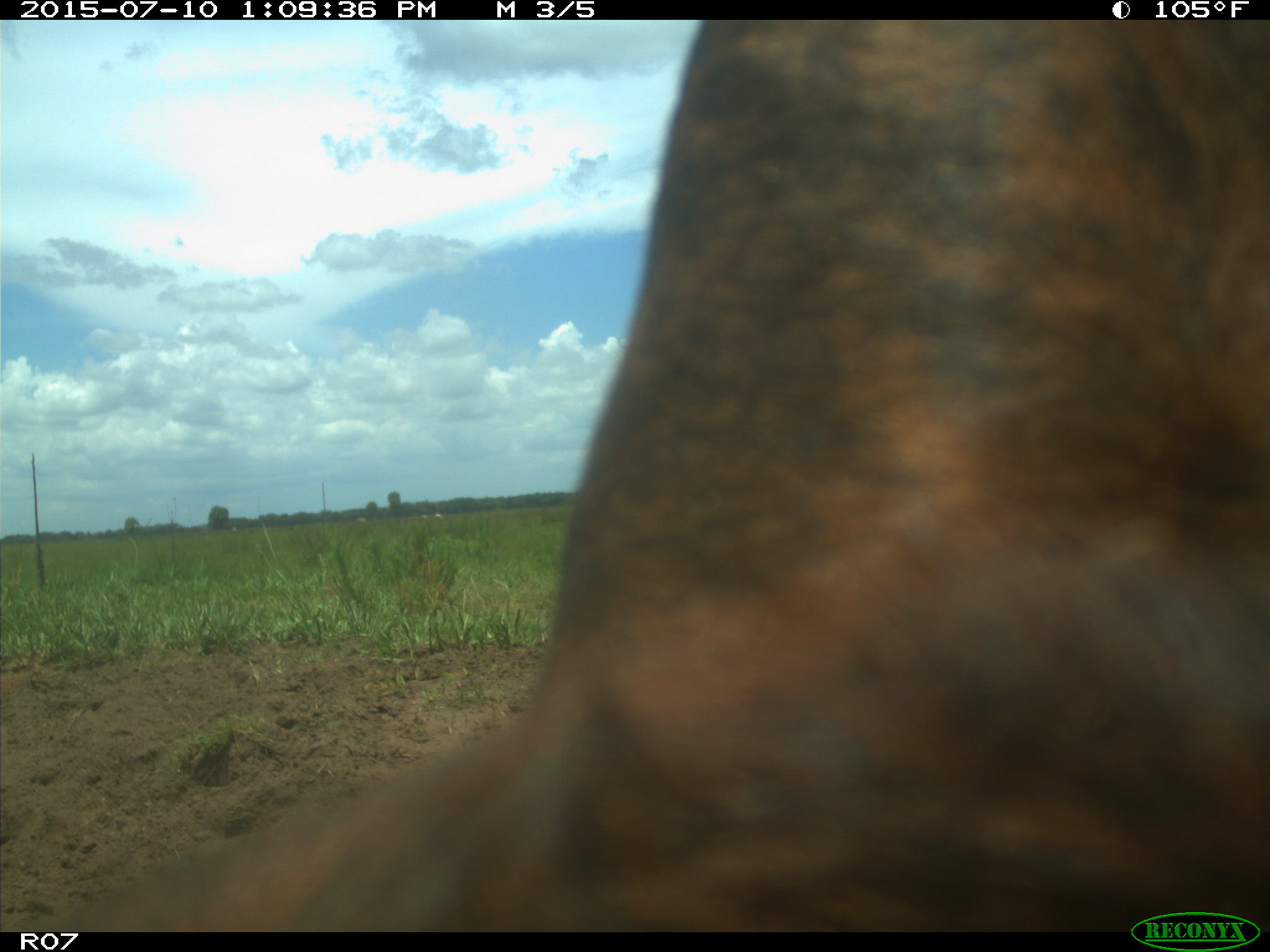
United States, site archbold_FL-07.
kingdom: Animalia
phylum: Chordata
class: Mammalia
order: Artiodactyla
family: Bovidae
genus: Bos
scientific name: Bos taurus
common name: domestic cow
Bos taurus (domestic cow).